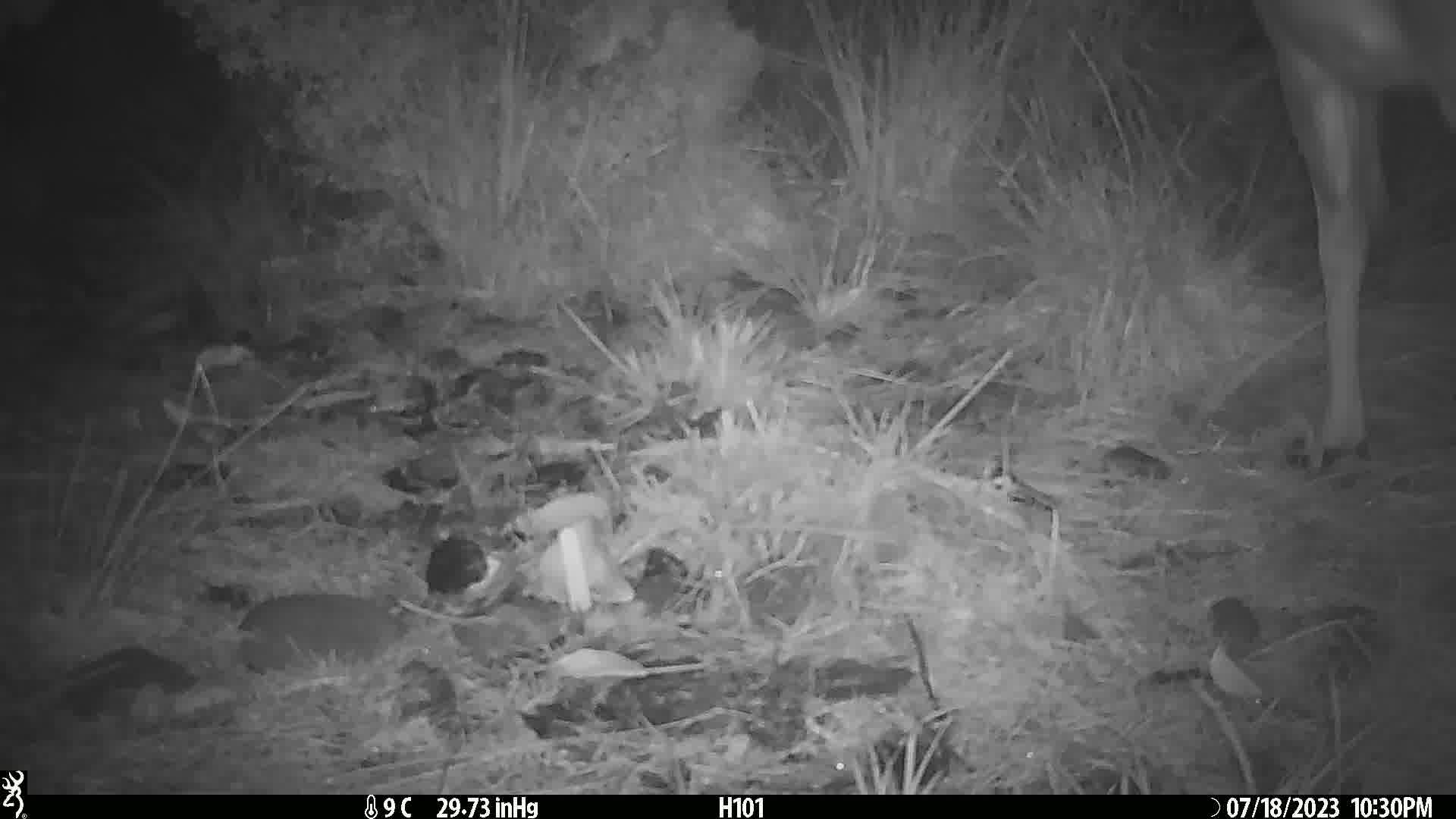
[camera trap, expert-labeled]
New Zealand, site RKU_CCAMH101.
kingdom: Animalia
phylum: Chordata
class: Mammalia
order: Artiodactyla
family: Cervidae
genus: Odocoileus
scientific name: Odocoileus virginianus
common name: white-tailed deer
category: white tailed deer